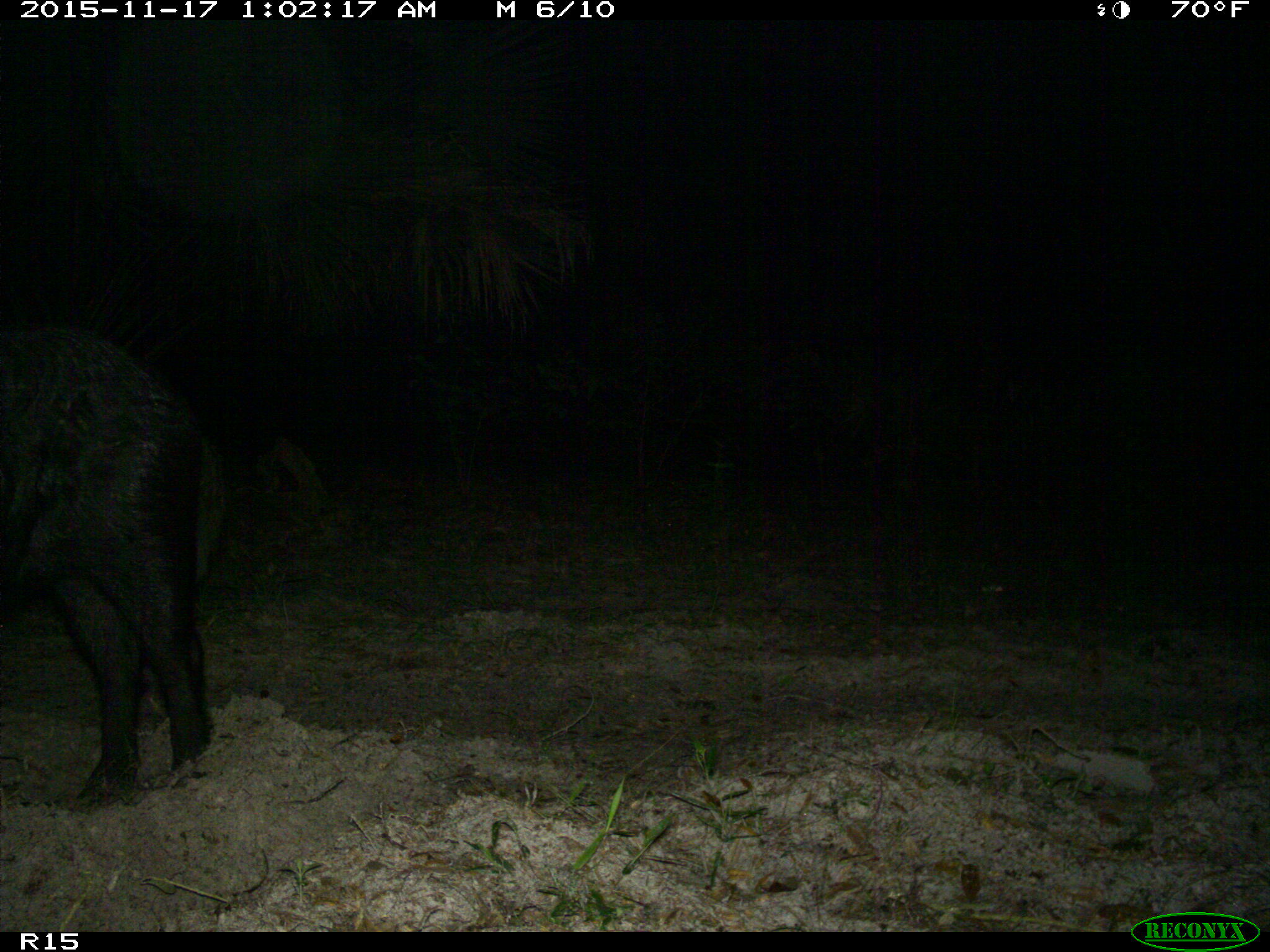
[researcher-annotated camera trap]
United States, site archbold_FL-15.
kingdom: Animalia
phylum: Chordata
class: Mammalia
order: Artiodactyla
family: Suidae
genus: Sus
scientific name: Sus scrofa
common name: wild boar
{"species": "Sus scrofa (wild boar)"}